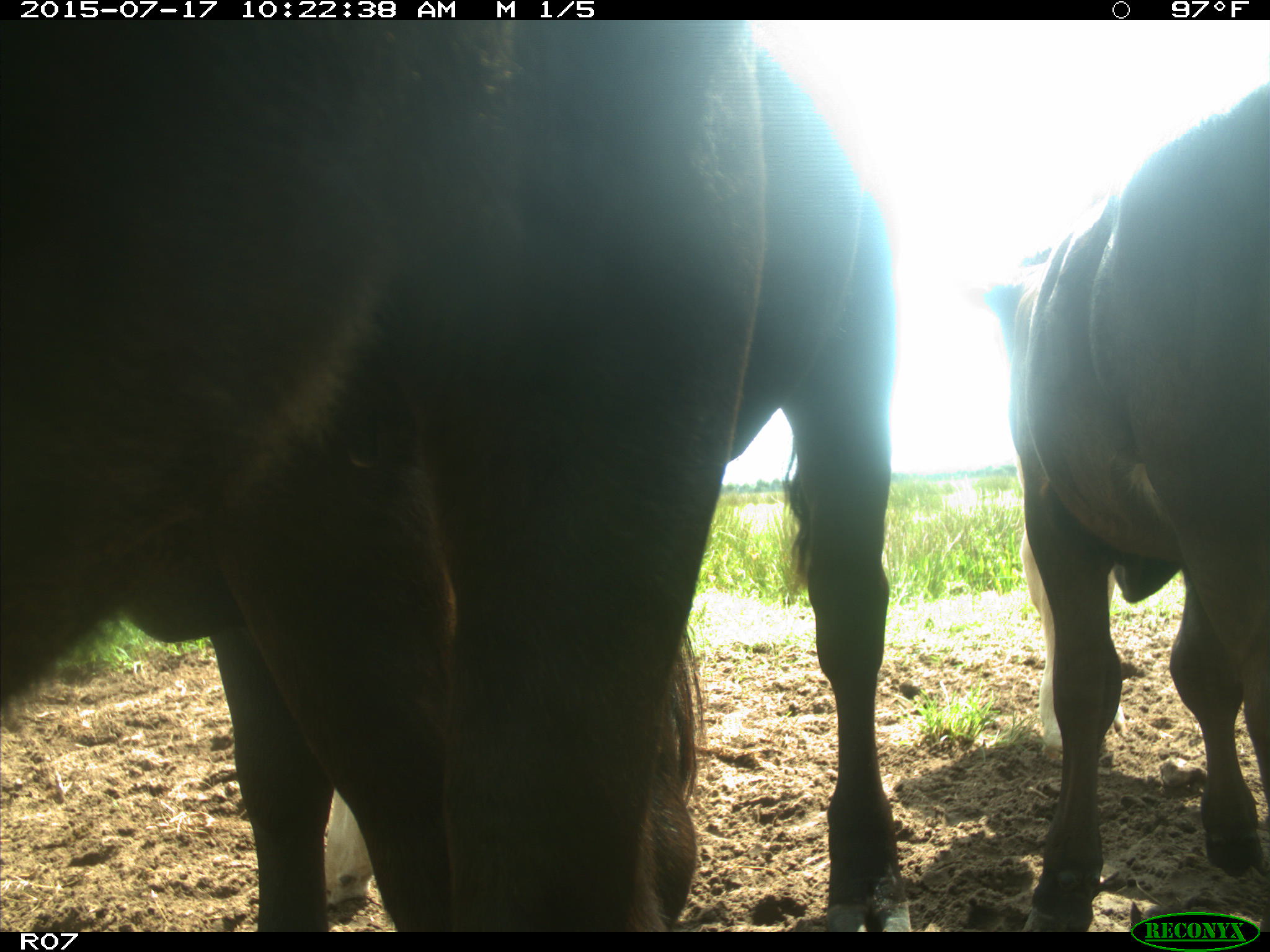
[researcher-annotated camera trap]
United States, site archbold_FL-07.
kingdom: Animalia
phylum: Chordata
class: Mammalia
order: Artiodactyla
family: Bovidae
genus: Bos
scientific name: Bos taurus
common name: domestic cow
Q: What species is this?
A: Bos taurus (domestic cow).